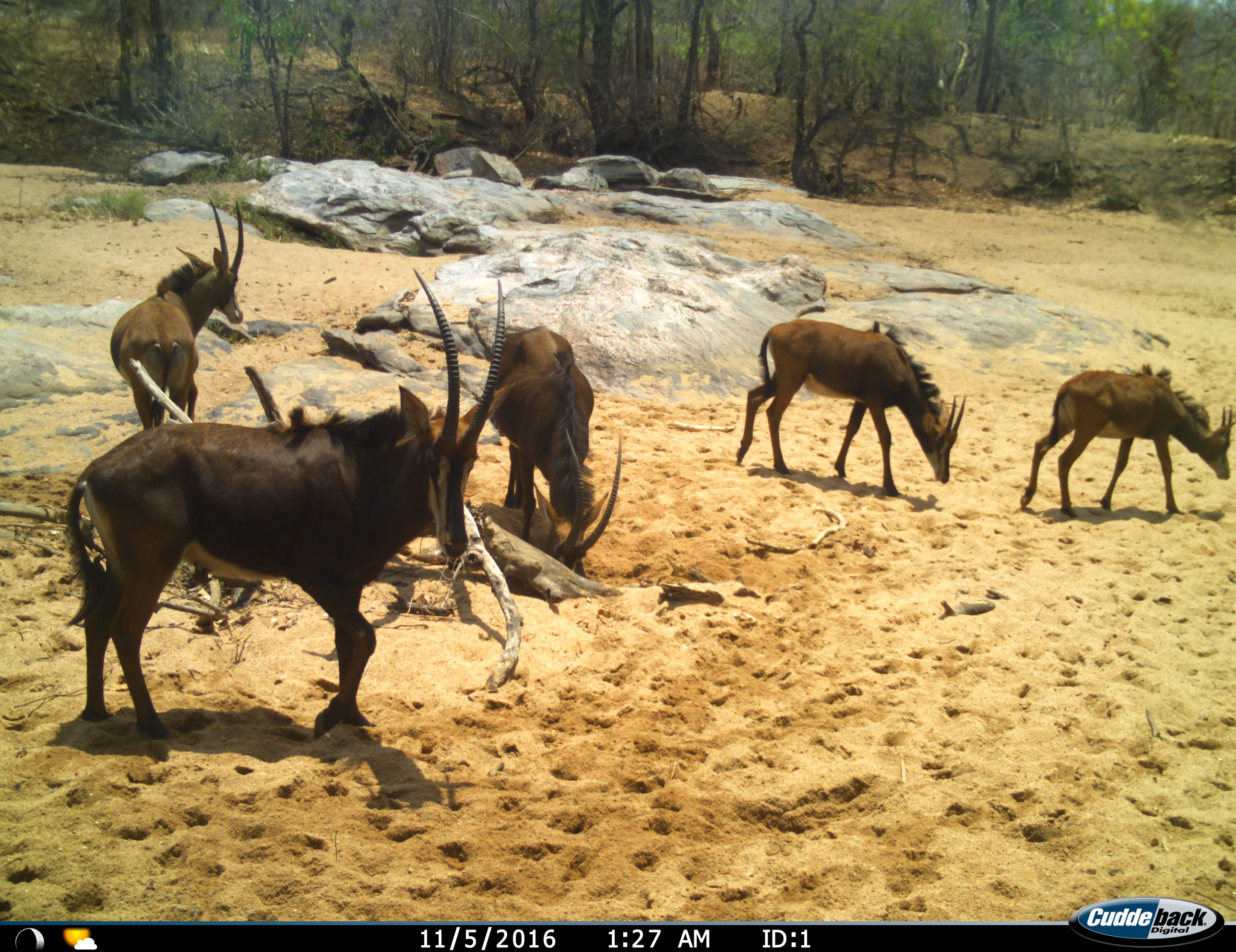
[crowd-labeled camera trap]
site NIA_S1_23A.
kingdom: Animalia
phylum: Chordata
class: Mammalia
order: Artiodactyla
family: Bovidae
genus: Hippotragus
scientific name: Hippotragus niger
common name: sable antelope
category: sable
Sable (sable antelope) (Hippotragus niger), count 5. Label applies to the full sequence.